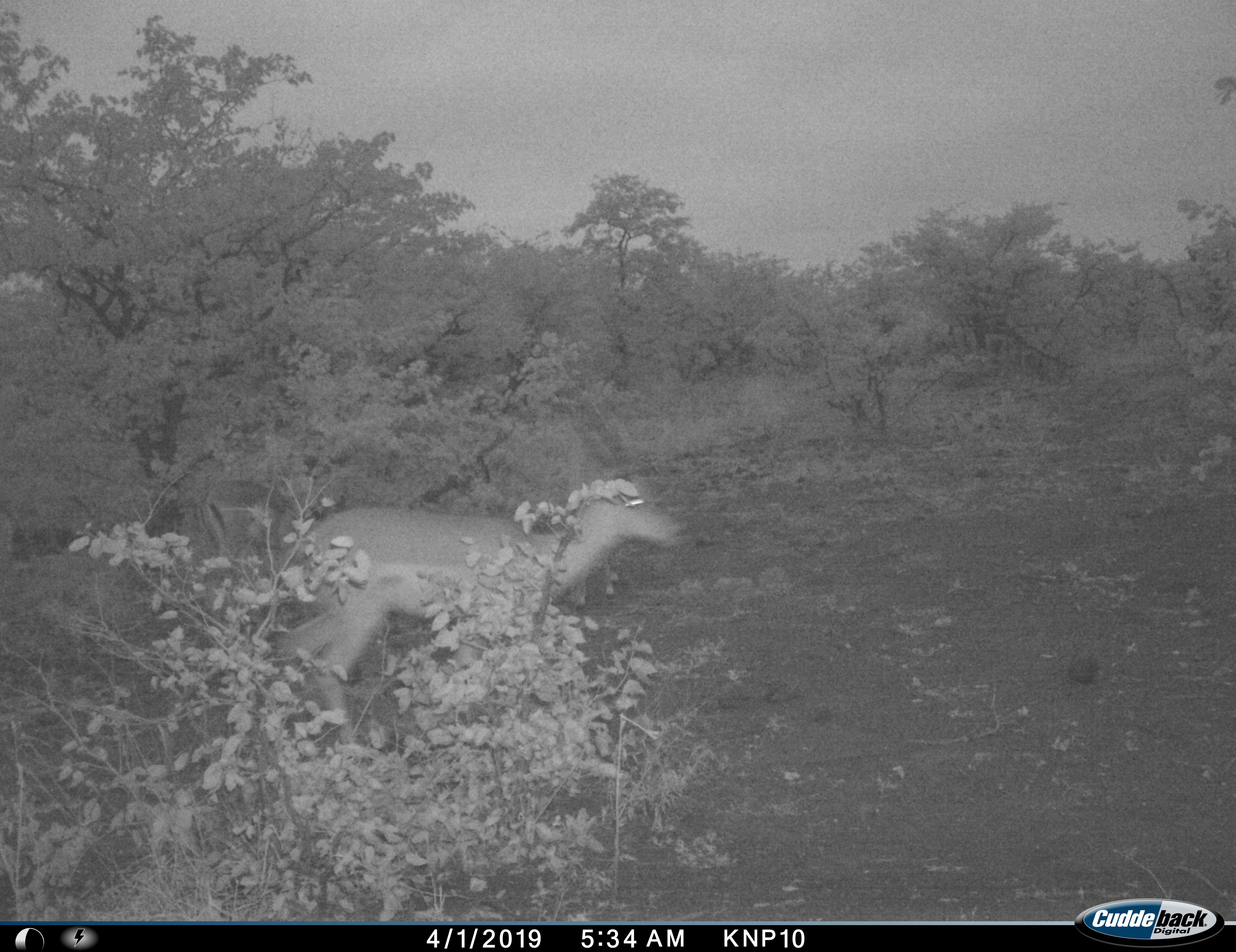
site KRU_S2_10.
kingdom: Animalia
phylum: Chordata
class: Mammalia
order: Artiodactyla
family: Bovidae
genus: Aepyceros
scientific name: Aepyceros melampus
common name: impala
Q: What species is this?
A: Impala (Aepyceros melampus).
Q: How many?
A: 1.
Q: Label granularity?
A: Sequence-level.